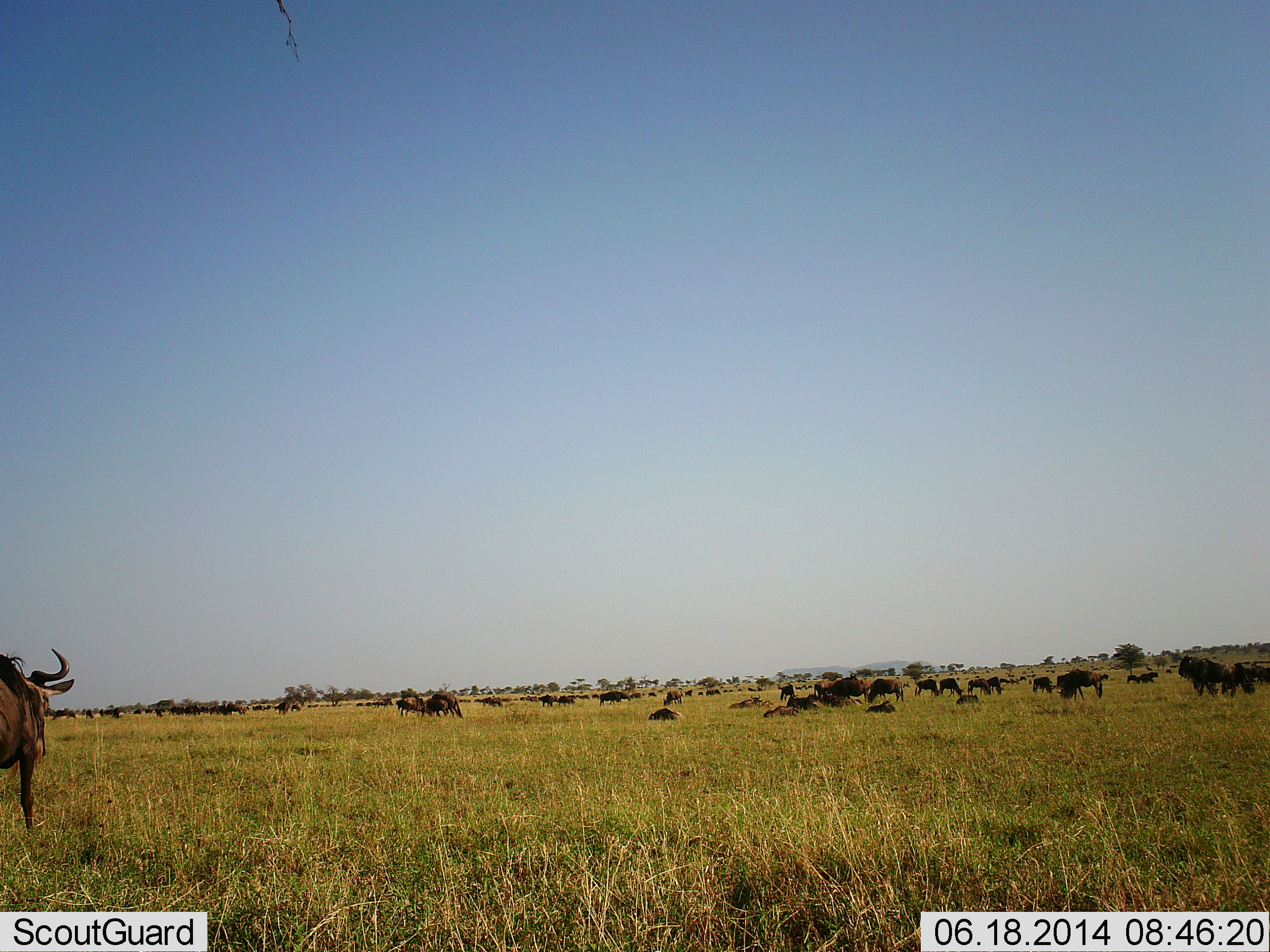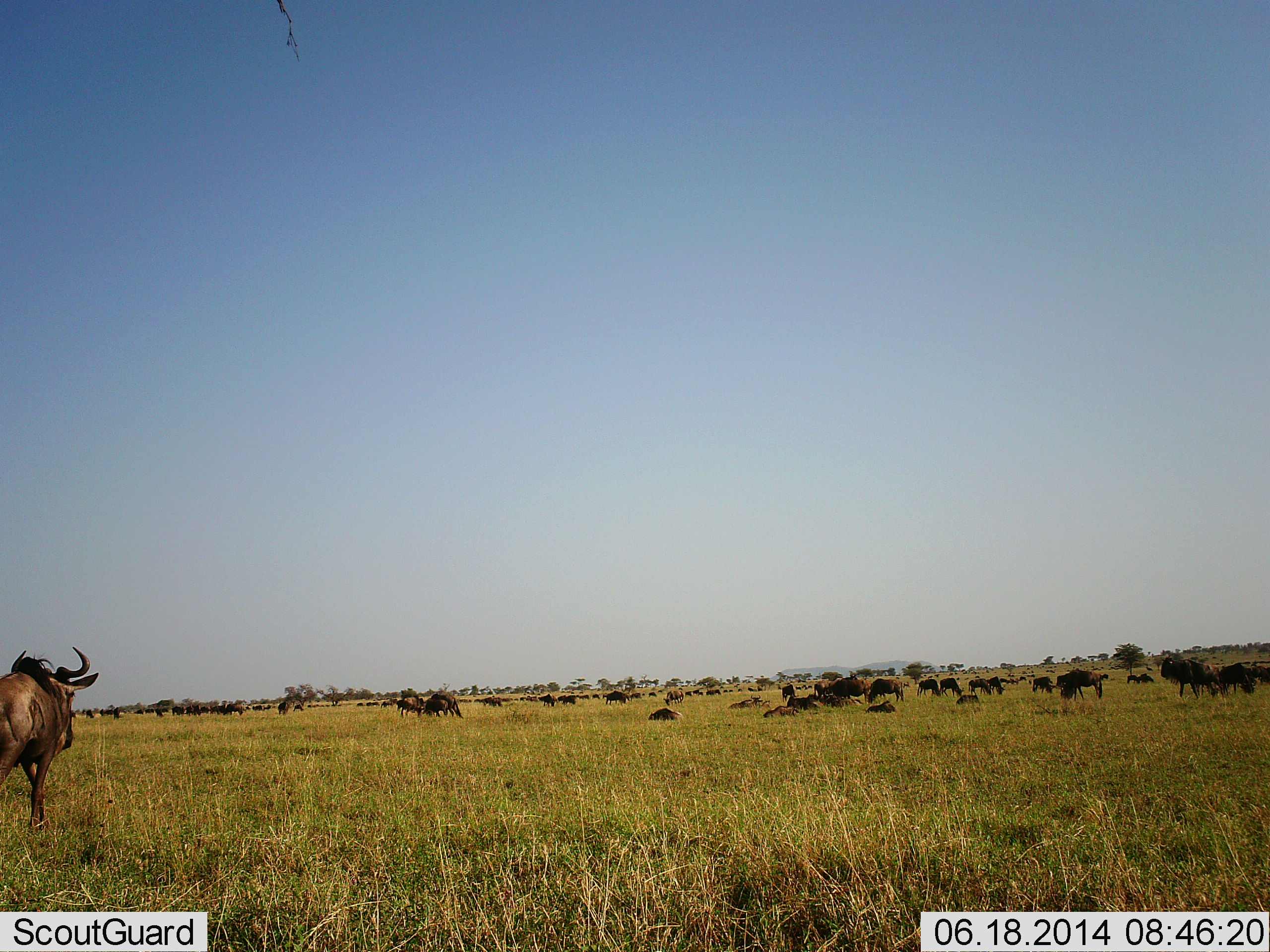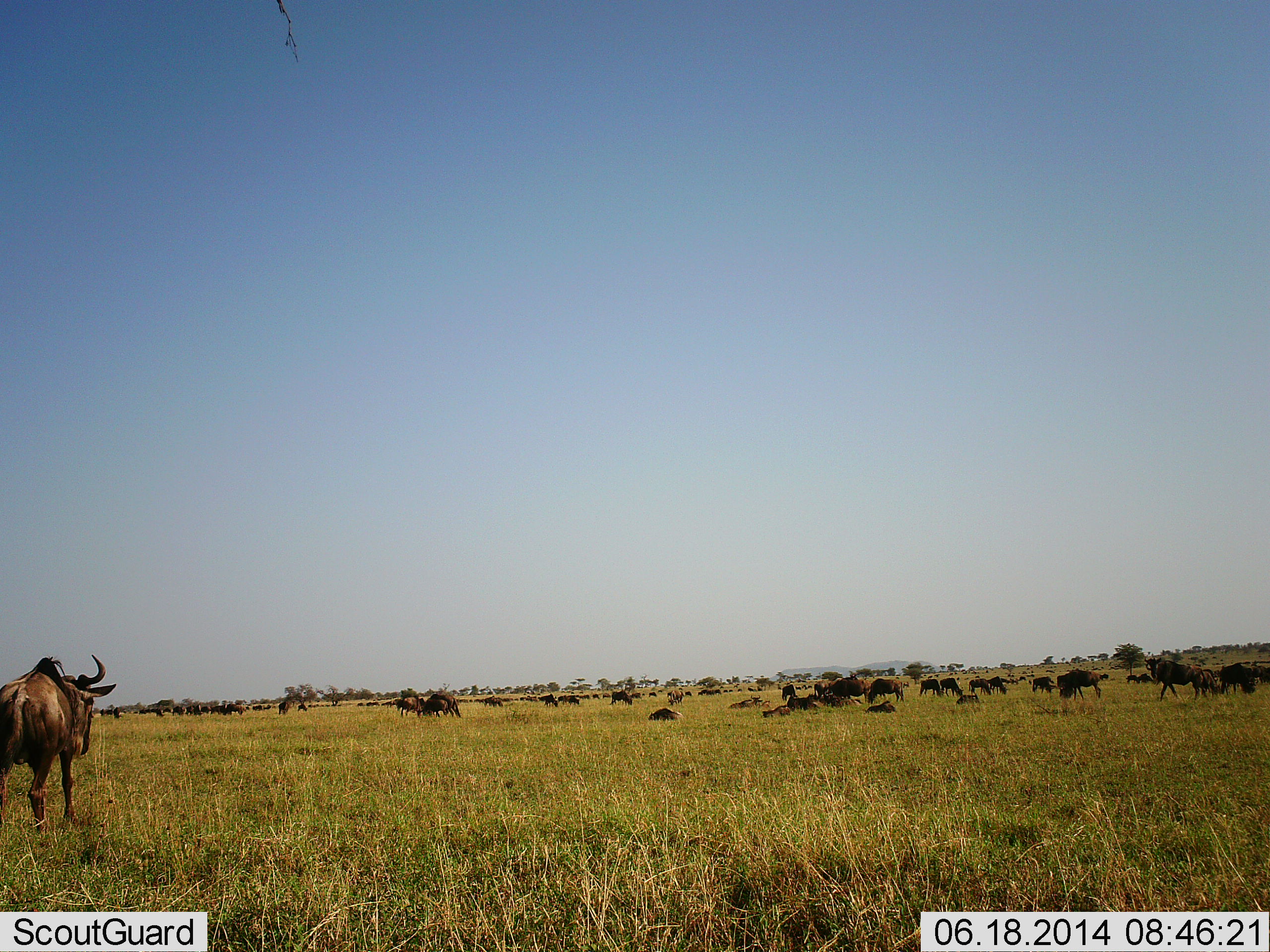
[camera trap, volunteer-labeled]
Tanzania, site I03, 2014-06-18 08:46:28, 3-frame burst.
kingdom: Animalia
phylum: Chordata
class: Mammalia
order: Artiodactyla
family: Bovidae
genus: Connochaetes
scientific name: Connochaetes taurinus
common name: blue wildebeest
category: wildebeest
Wildebeest (blue wildebeest) (Connochaetes taurinus), count 51+. Behavior (volunteer vote fractions): standing 60%, resting 90%, moving 60%, interacting 40%. Young present (vote fraction): 40%. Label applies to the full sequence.